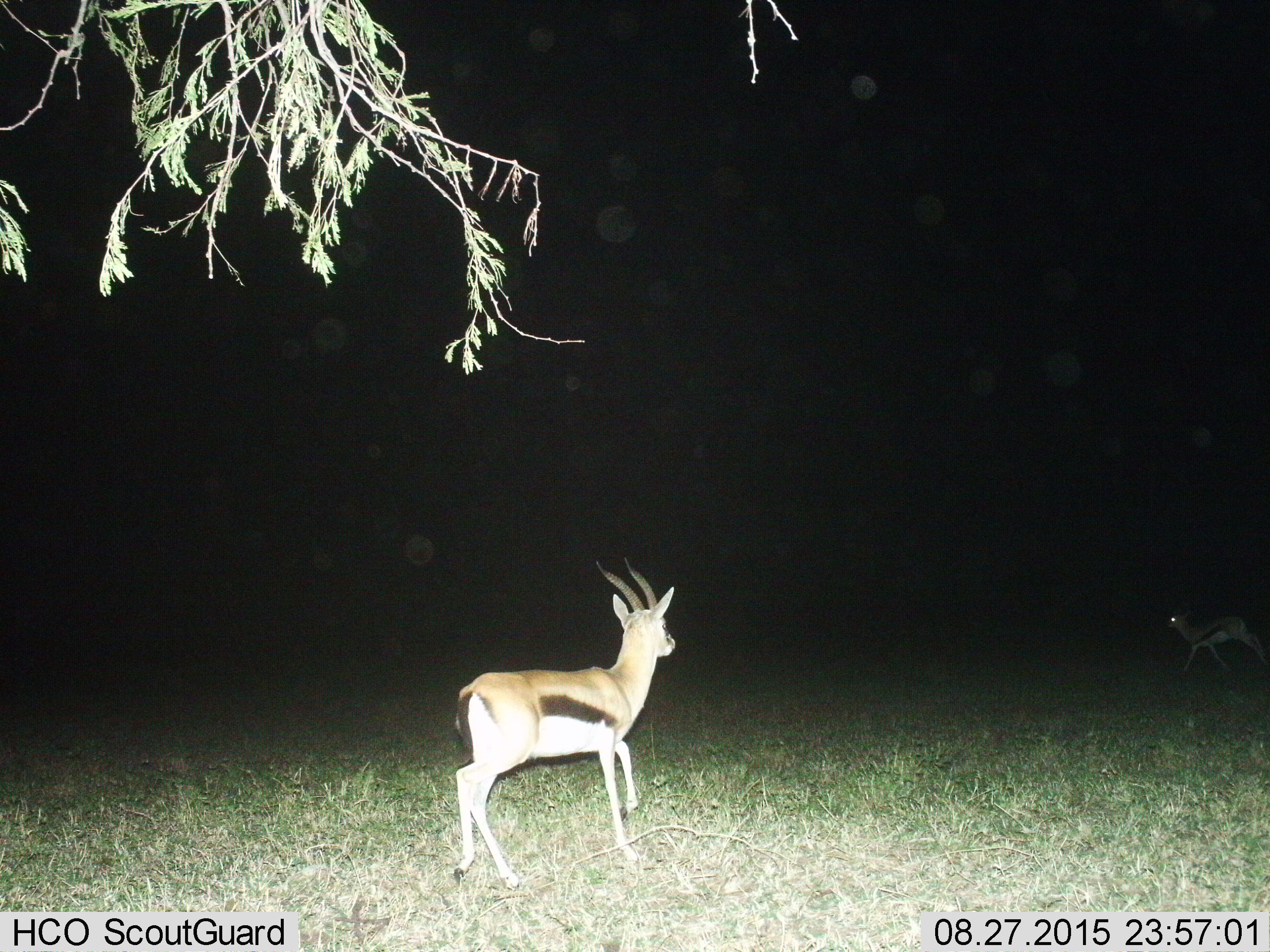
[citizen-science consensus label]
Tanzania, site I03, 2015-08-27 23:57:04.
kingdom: Animalia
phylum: Chordata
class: Mammalia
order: Artiodactyla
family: Bovidae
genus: Eudorcas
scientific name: Eudorcas thomsonii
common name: thomson's gazelle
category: gazellethomsons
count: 2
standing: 40%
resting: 0%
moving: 70%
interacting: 0%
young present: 0%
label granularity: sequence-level